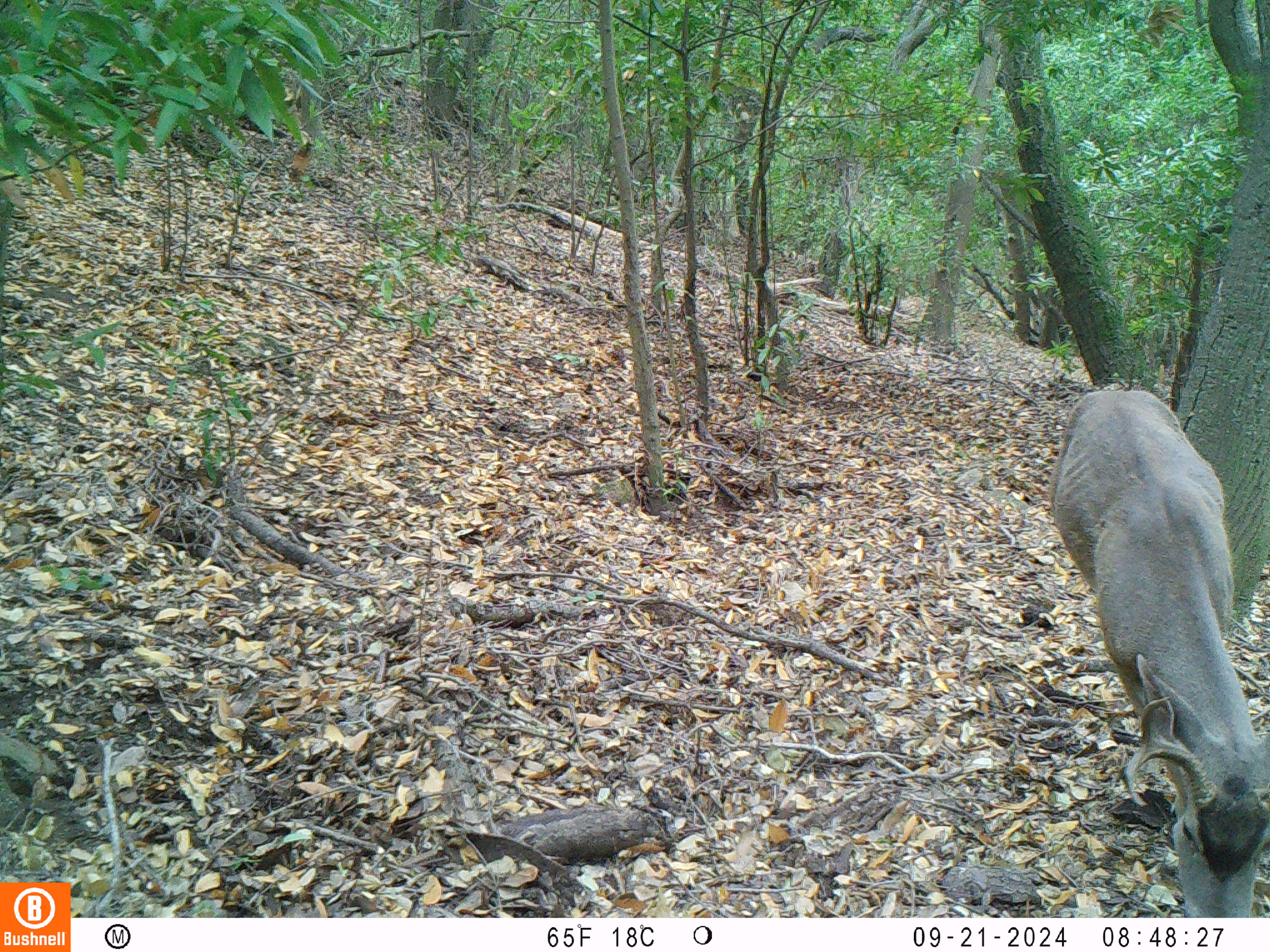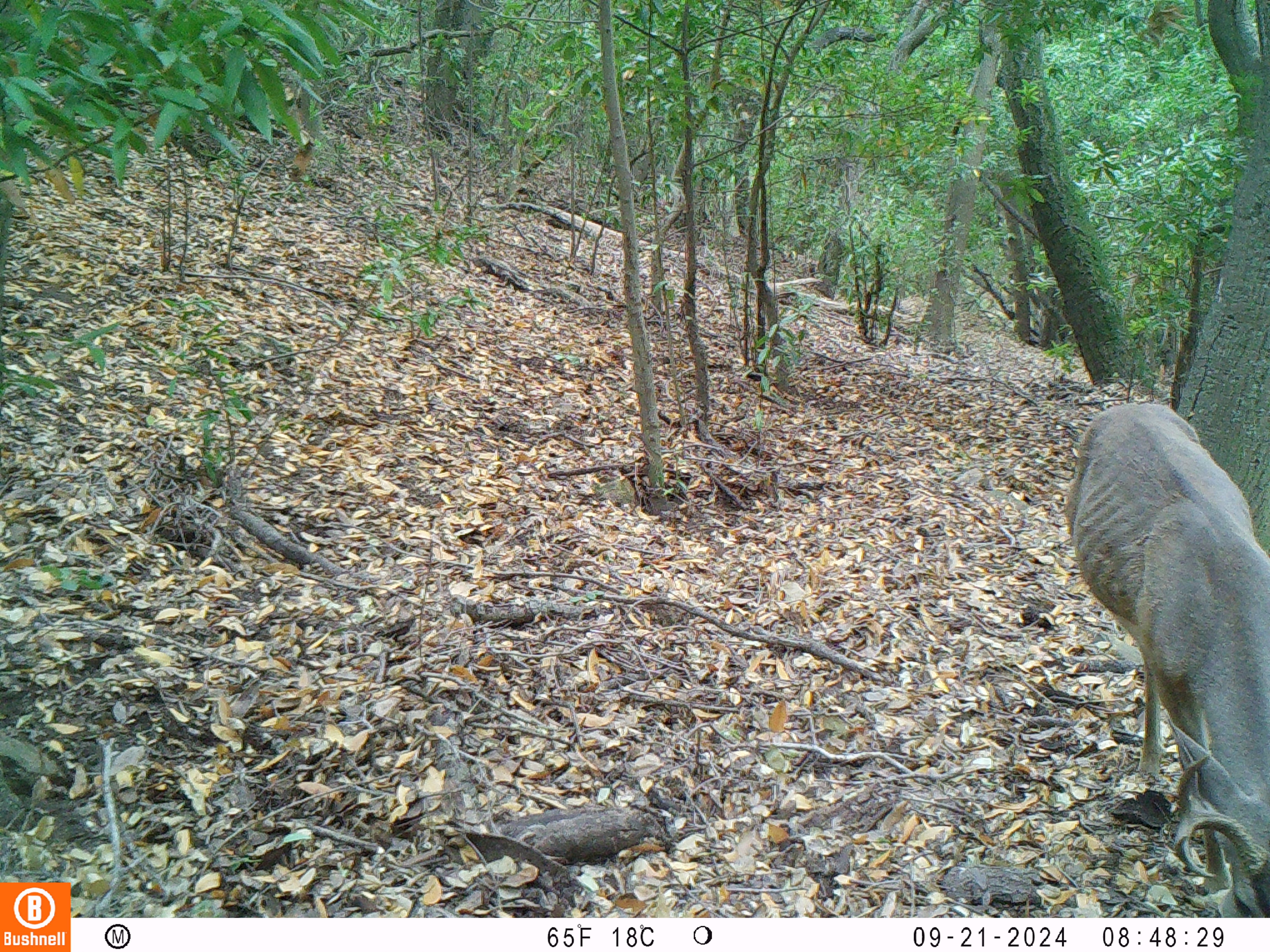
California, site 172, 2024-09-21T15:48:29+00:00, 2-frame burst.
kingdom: Animalia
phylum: Chordata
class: Mammalia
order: Artiodactyla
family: Cervidae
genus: Odocoileus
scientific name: Odocoileus hemionus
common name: mule deer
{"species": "mule deer (Odocoileus hemionus)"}